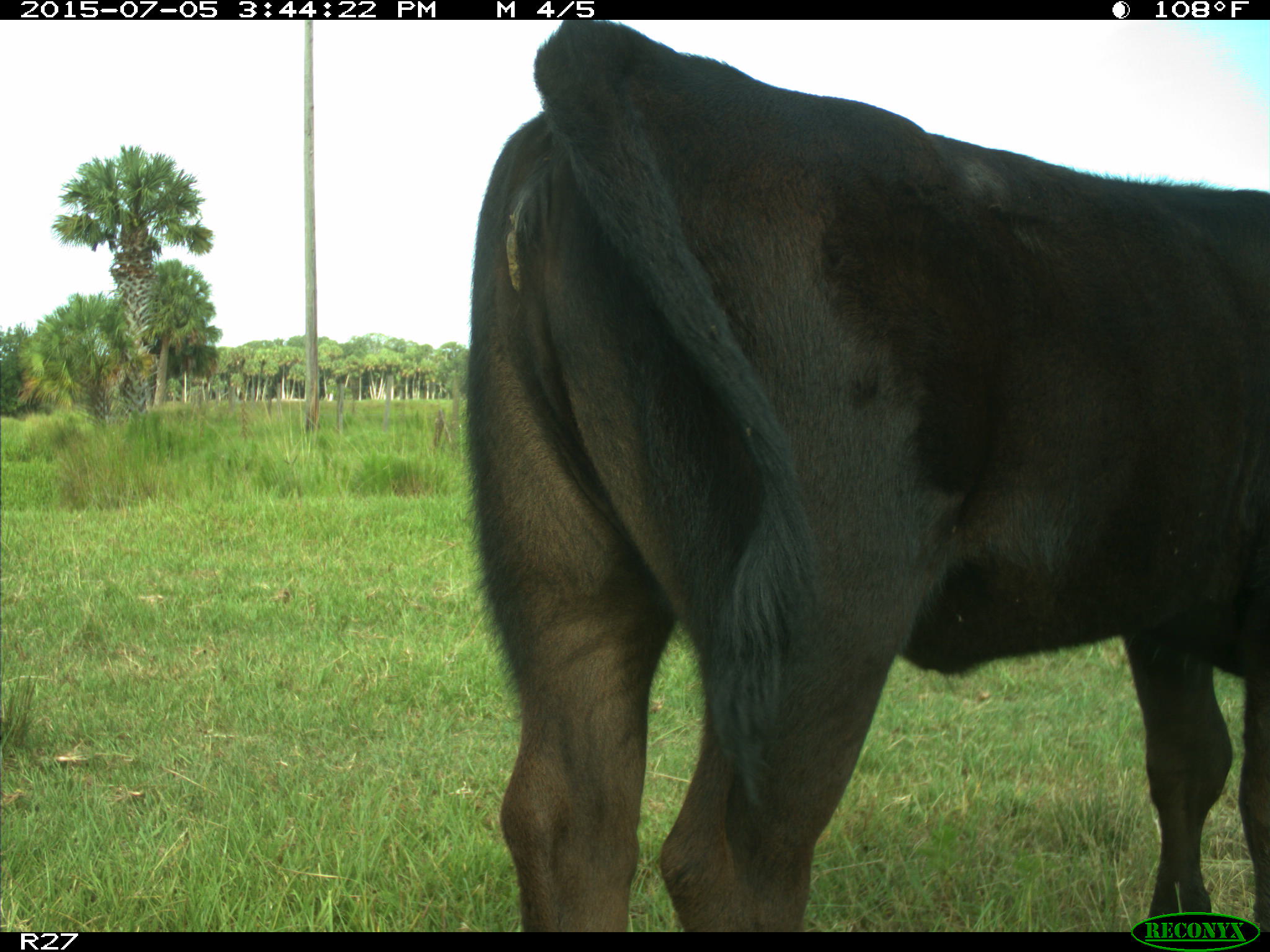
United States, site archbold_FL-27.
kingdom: Animalia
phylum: Chordata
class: Mammalia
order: Artiodactyla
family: Bovidae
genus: Bos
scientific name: Bos taurus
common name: domestic cow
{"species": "Bos taurus (domestic cow)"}